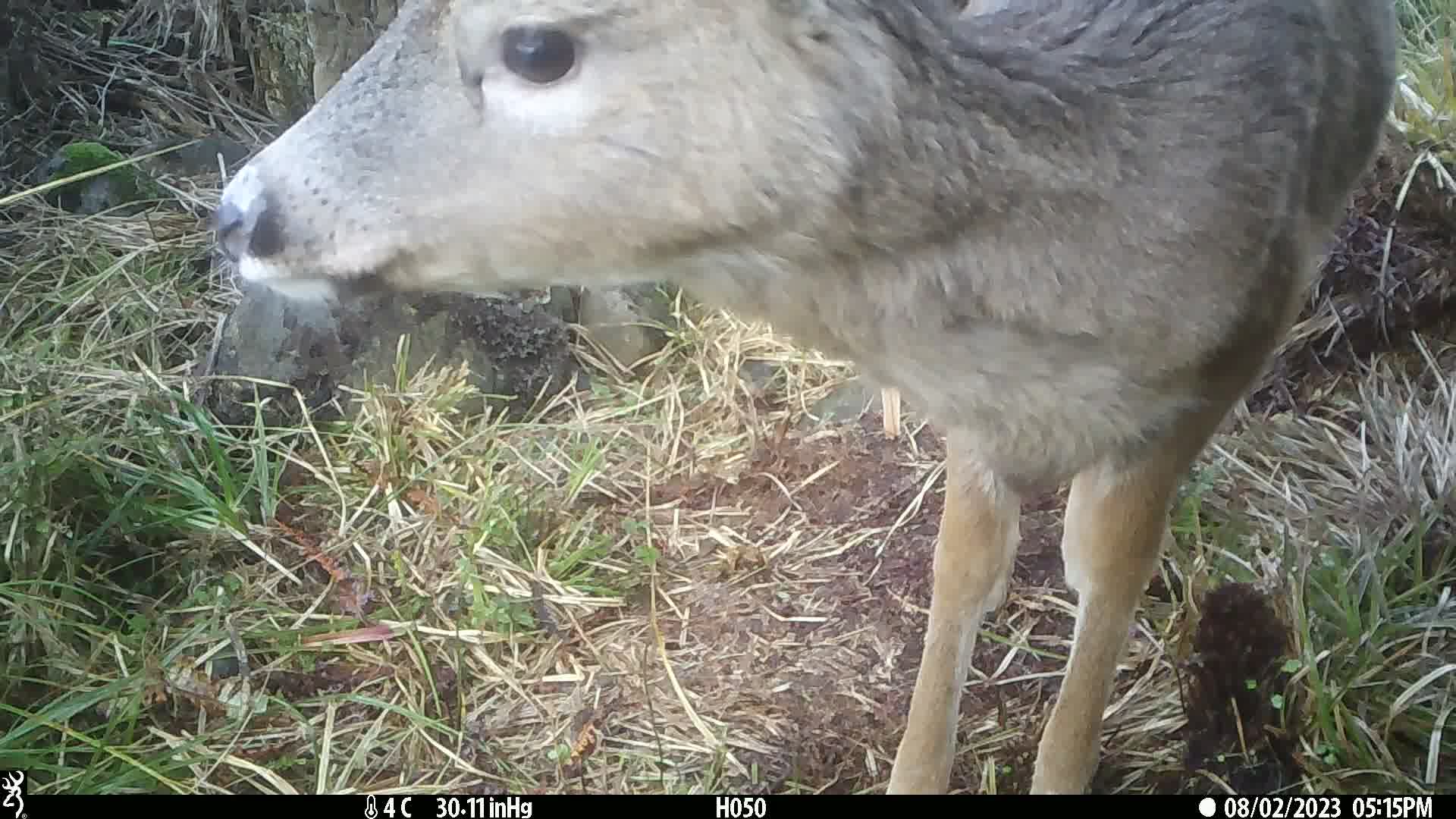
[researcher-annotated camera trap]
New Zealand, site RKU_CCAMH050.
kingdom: Animalia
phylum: Chordata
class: Mammalia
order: Artiodactyla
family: Cervidae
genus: Odocoileus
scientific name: Odocoileus virginianus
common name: white-tailed deer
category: white tailed deer